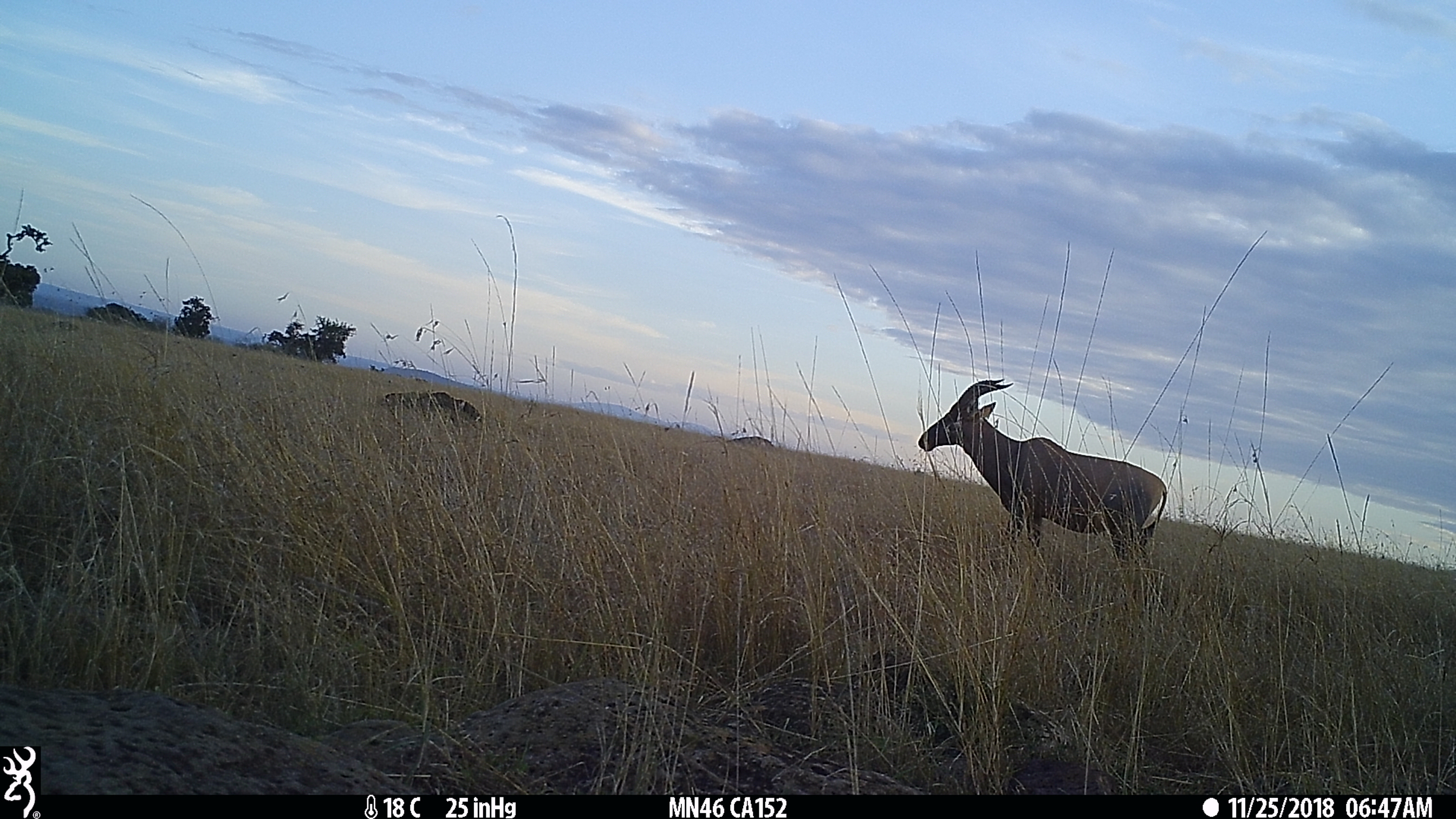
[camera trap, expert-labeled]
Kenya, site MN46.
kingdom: Animalia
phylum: Chordata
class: Mammalia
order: Artiodactyla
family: Bovidae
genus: Damaliscus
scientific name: Damaliscus lunatus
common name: topi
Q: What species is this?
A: Topi (Damaliscus lunatus).